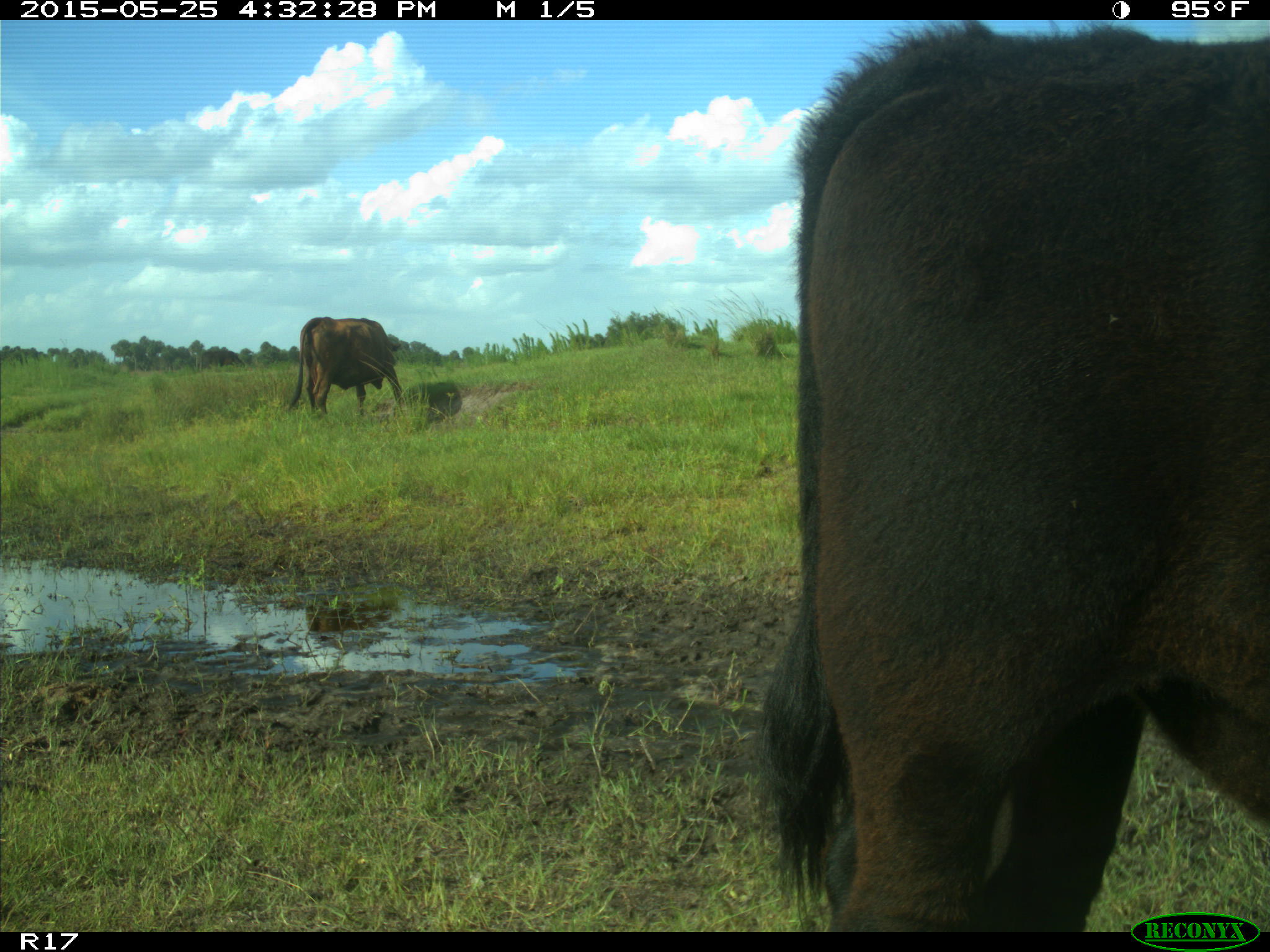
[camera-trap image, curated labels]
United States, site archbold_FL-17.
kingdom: Animalia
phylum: Chordata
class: Mammalia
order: Artiodactyla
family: Bovidae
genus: Bos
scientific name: Bos taurus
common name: domestic cow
Bos taurus (domestic cow).